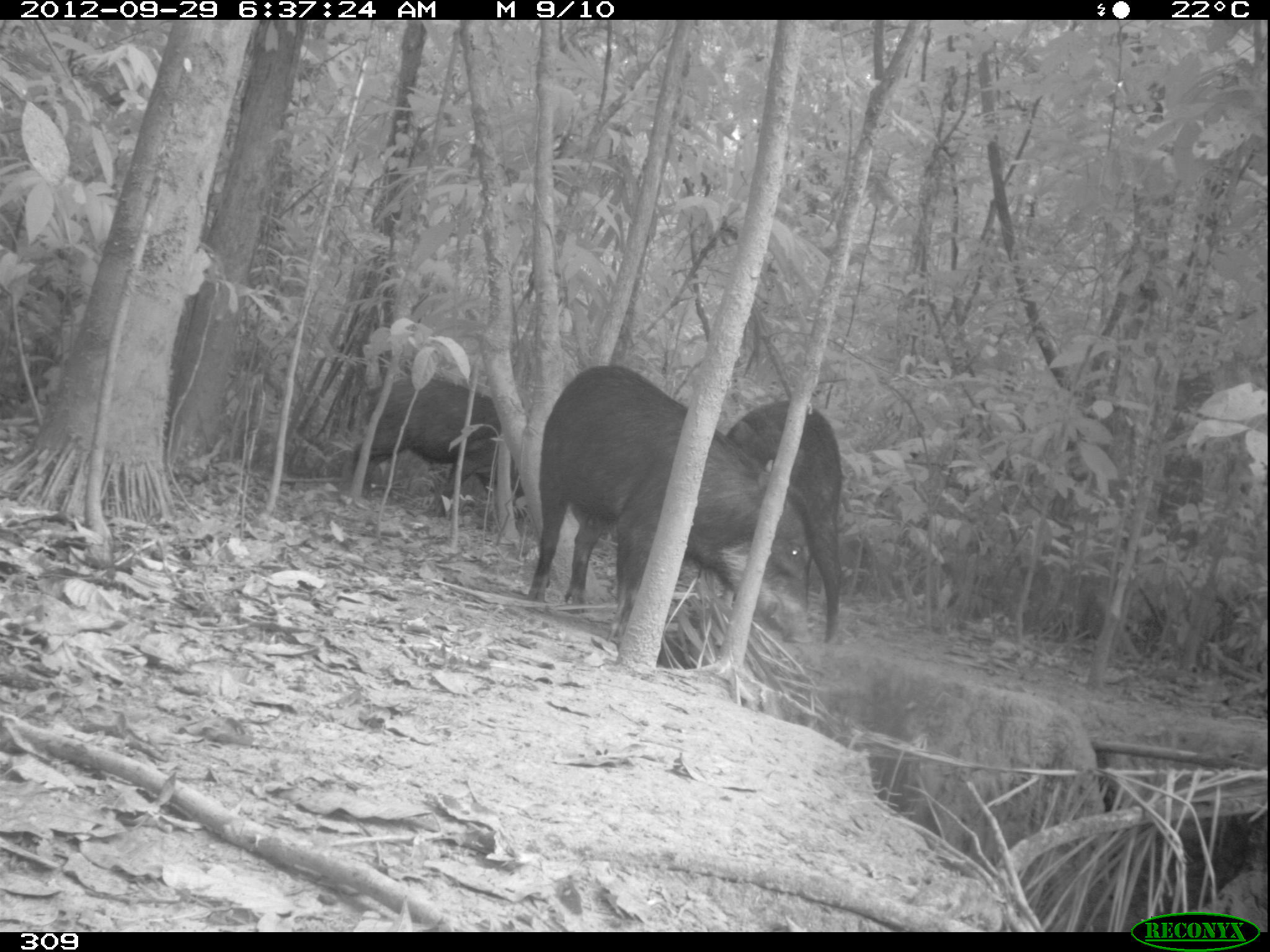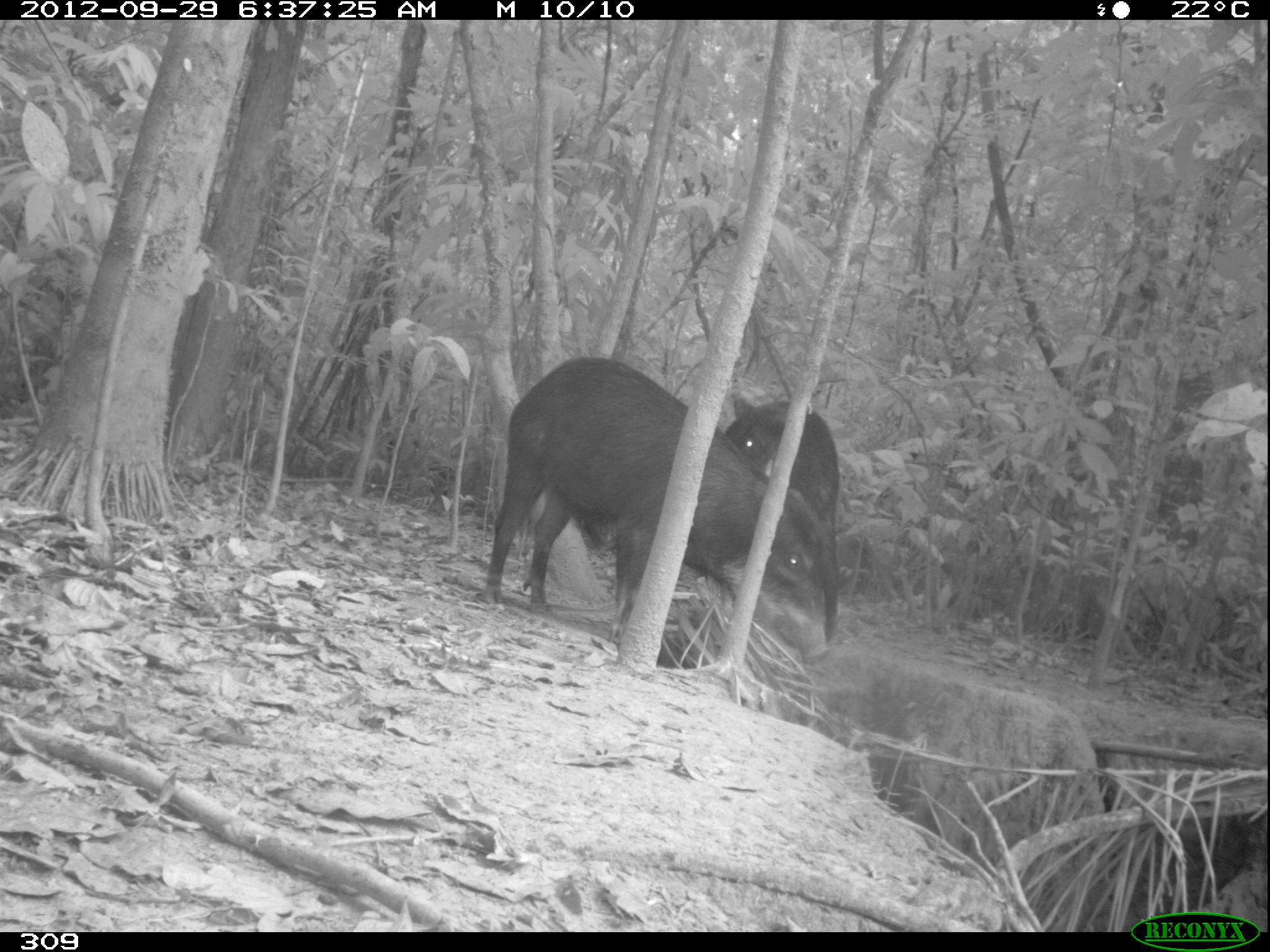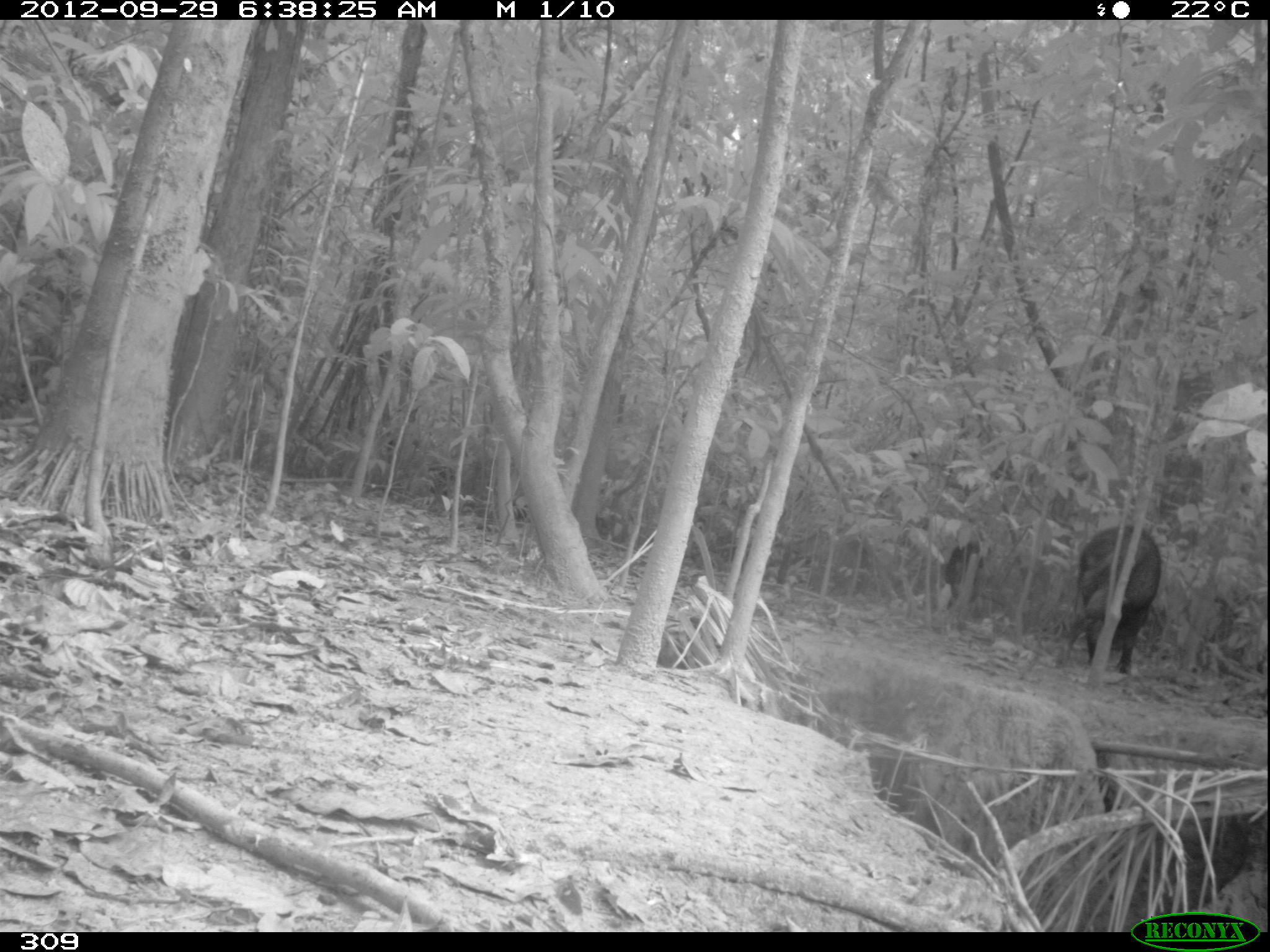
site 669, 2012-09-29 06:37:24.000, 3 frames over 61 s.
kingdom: Animalia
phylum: Chordata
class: Mammalia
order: Artiodactyla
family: Tayassuidae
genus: Tayassu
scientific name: Tayassu pecari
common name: white-lipped peccary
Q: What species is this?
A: Tayassu pecari (white-lipped peccary).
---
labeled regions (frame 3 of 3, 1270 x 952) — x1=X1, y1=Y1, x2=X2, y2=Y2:
tayassu pecari: x1=1053, y1=526, x2=1161, y2=674; x1=945, y1=543, x2=983, y2=610